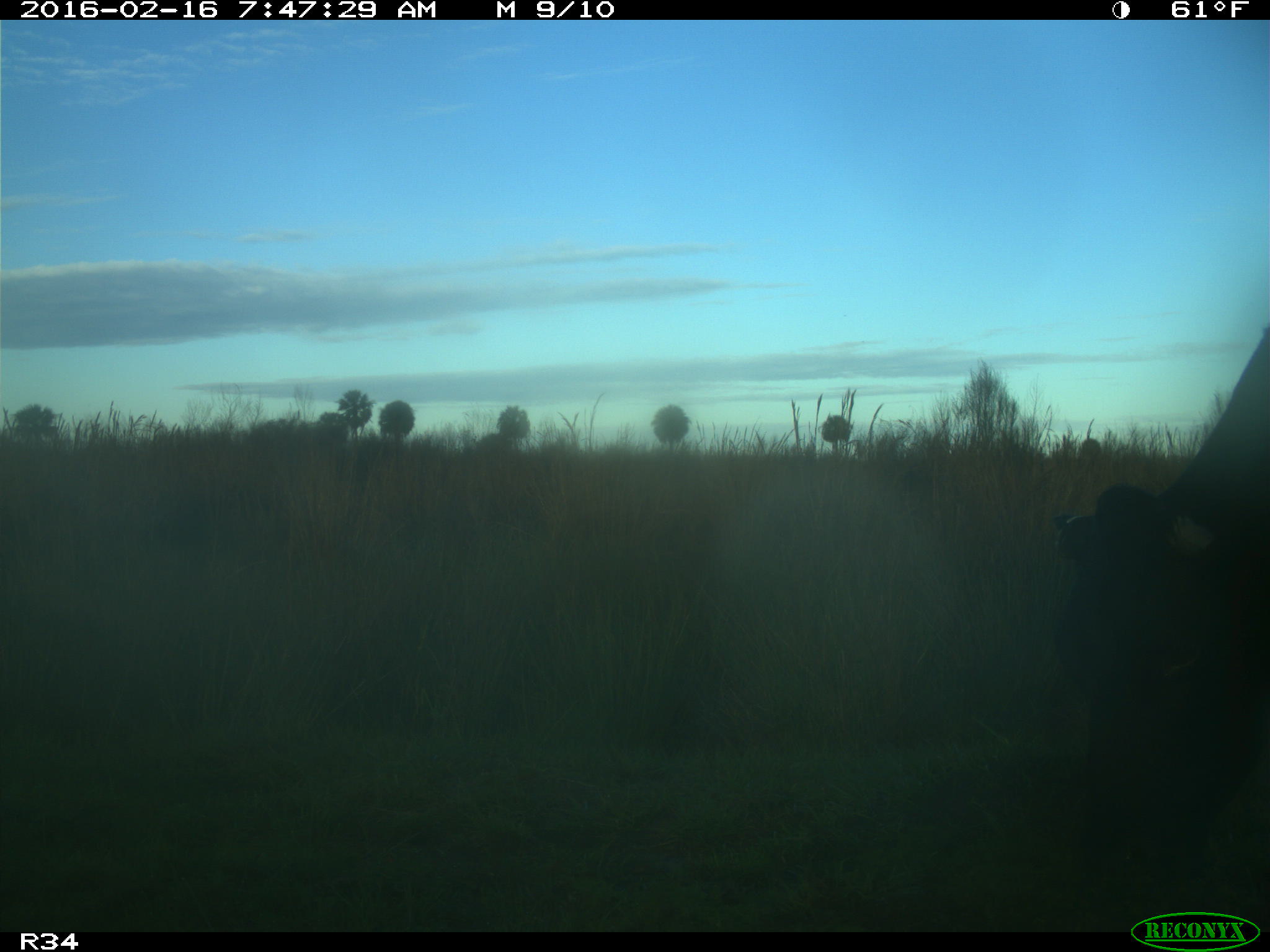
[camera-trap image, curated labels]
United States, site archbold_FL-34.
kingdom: Animalia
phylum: Chordata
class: Mammalia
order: Artiodactyla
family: Bovidae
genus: Bos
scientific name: Bos taurus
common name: domestic cow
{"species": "Bos taurus (domestic cow)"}